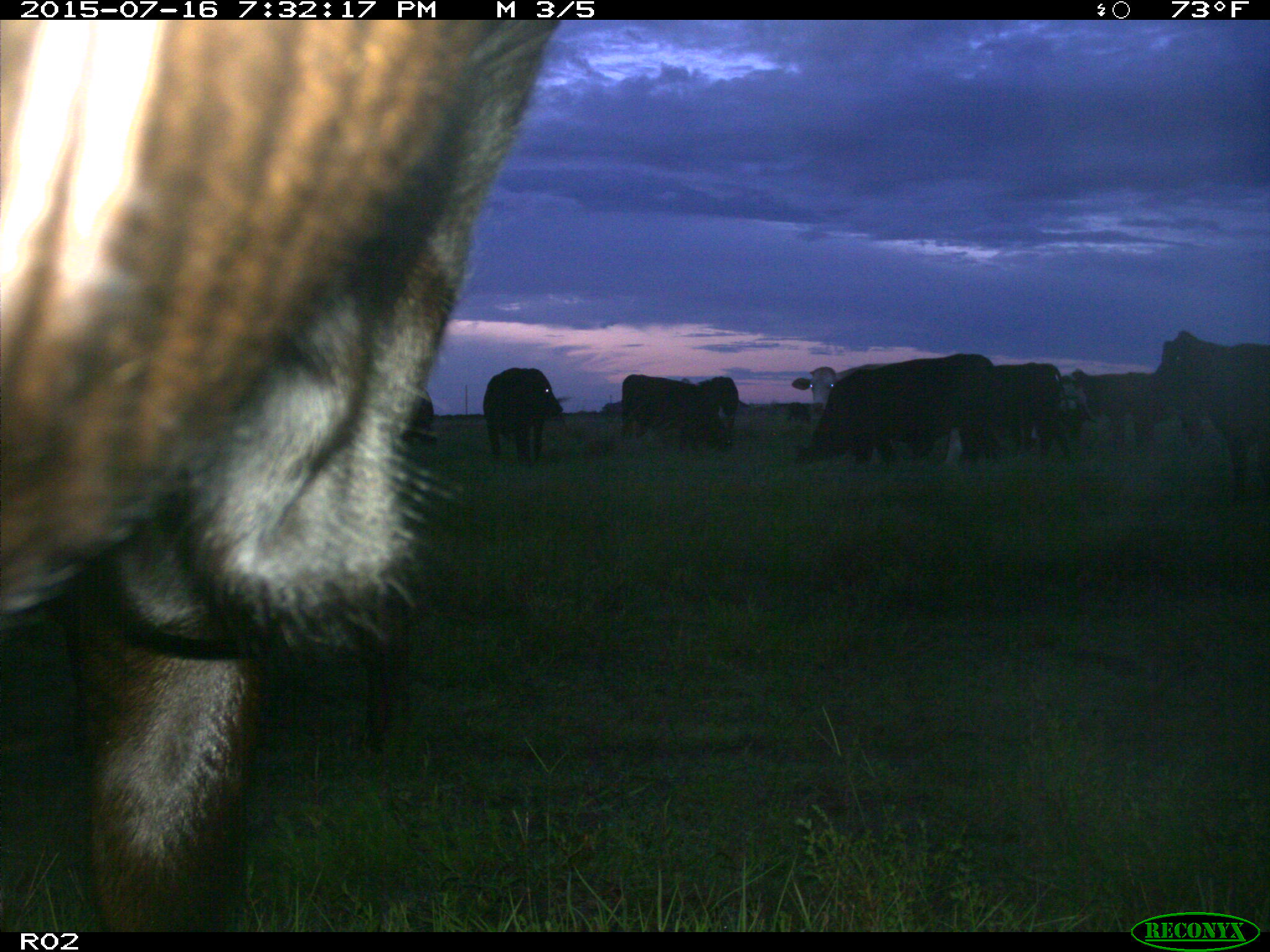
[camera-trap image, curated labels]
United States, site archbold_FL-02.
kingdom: Animalia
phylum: Chordata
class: Mammalia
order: Artiodactyla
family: Bovidae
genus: Bos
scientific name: Bos taurus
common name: domestic cow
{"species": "Bos taurus (domestic cow)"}